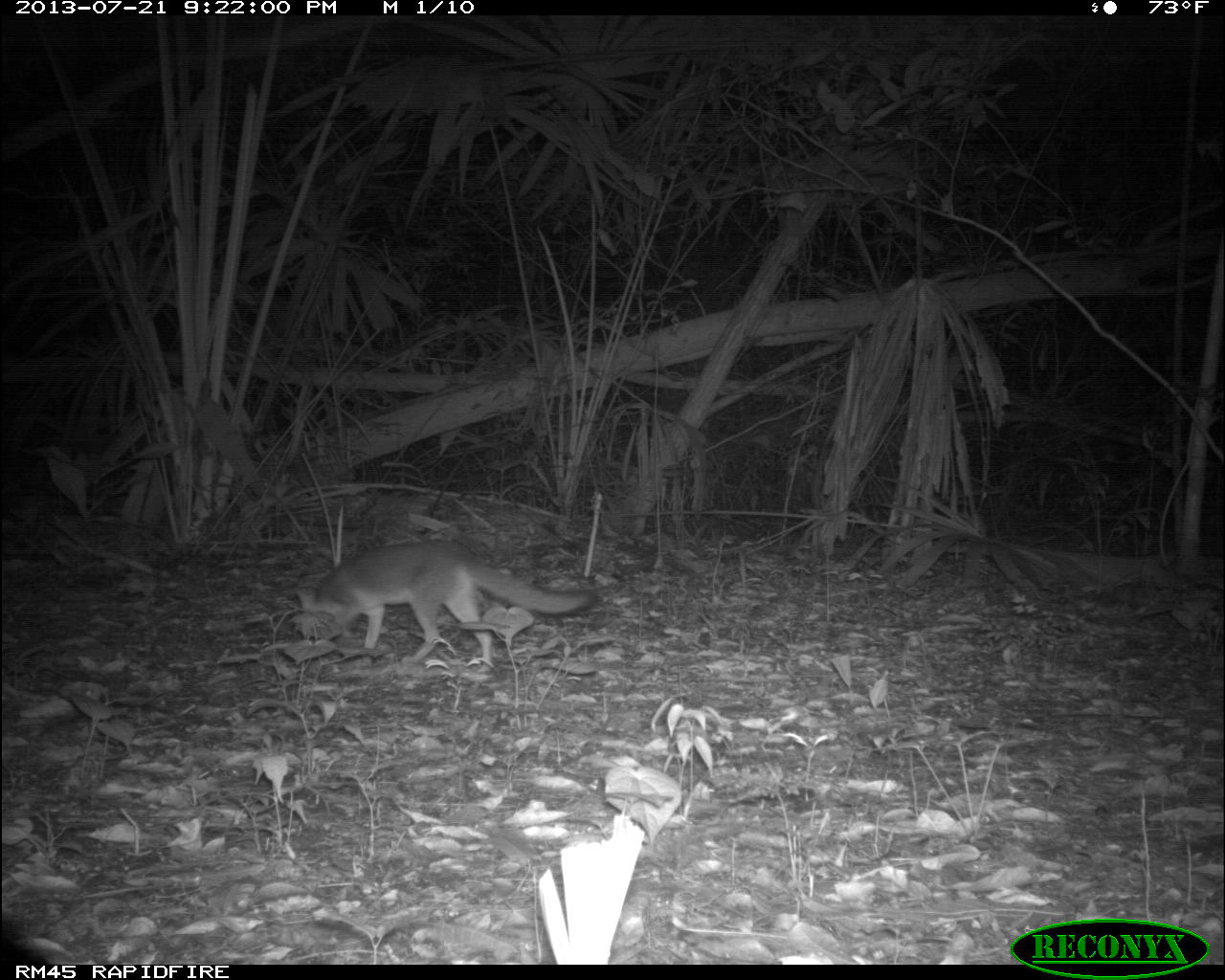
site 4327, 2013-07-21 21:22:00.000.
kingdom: Animalia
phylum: Chordata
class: Mammalia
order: Carnivora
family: Canidae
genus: Urocyon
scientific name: Urocyon cinereoargenteus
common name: gray fox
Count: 1.